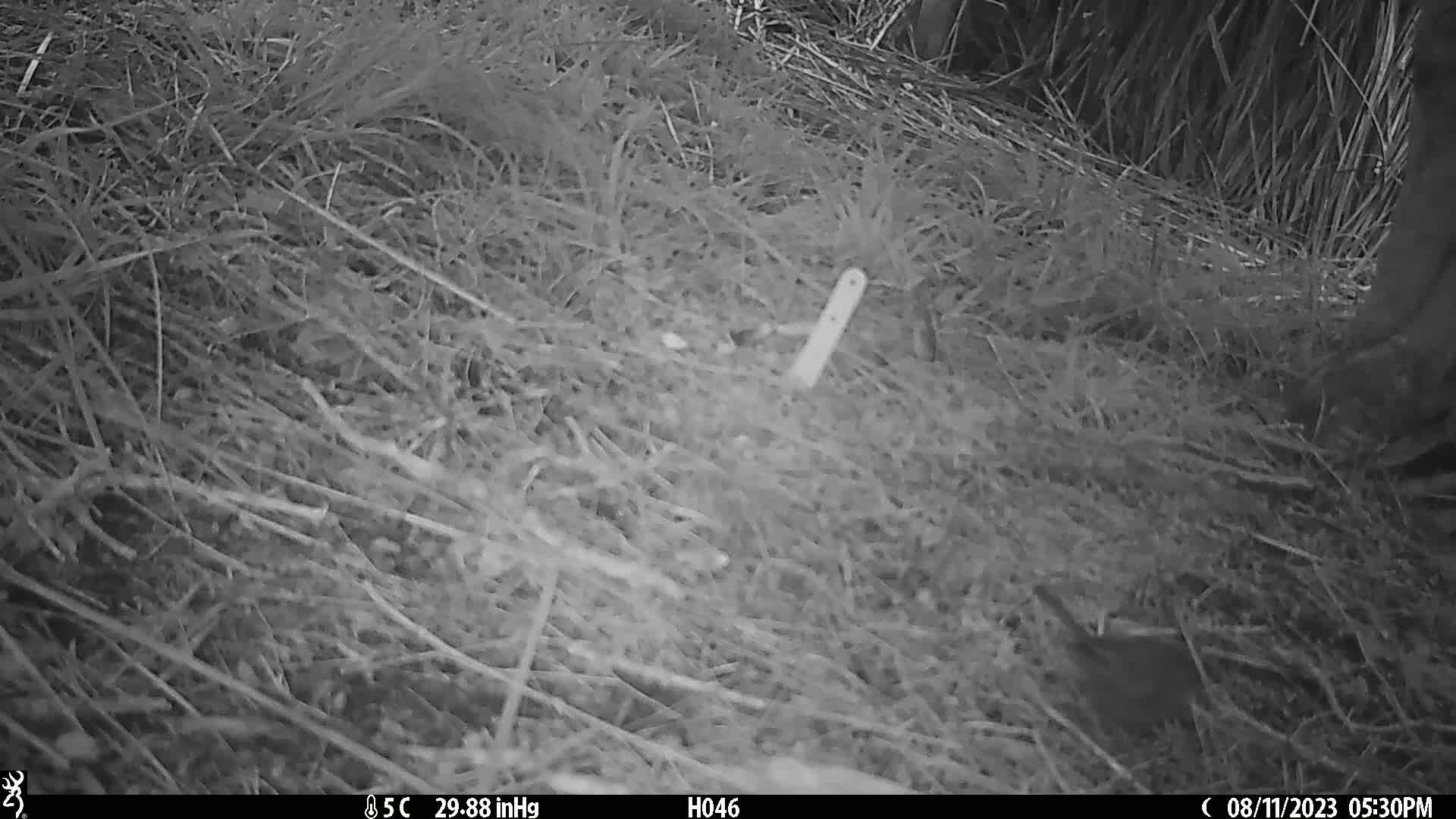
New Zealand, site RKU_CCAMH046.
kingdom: Animalia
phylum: Chordata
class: Aves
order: Passeriformes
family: Prunellidae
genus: Prunella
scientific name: Prunella modularis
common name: dunnock